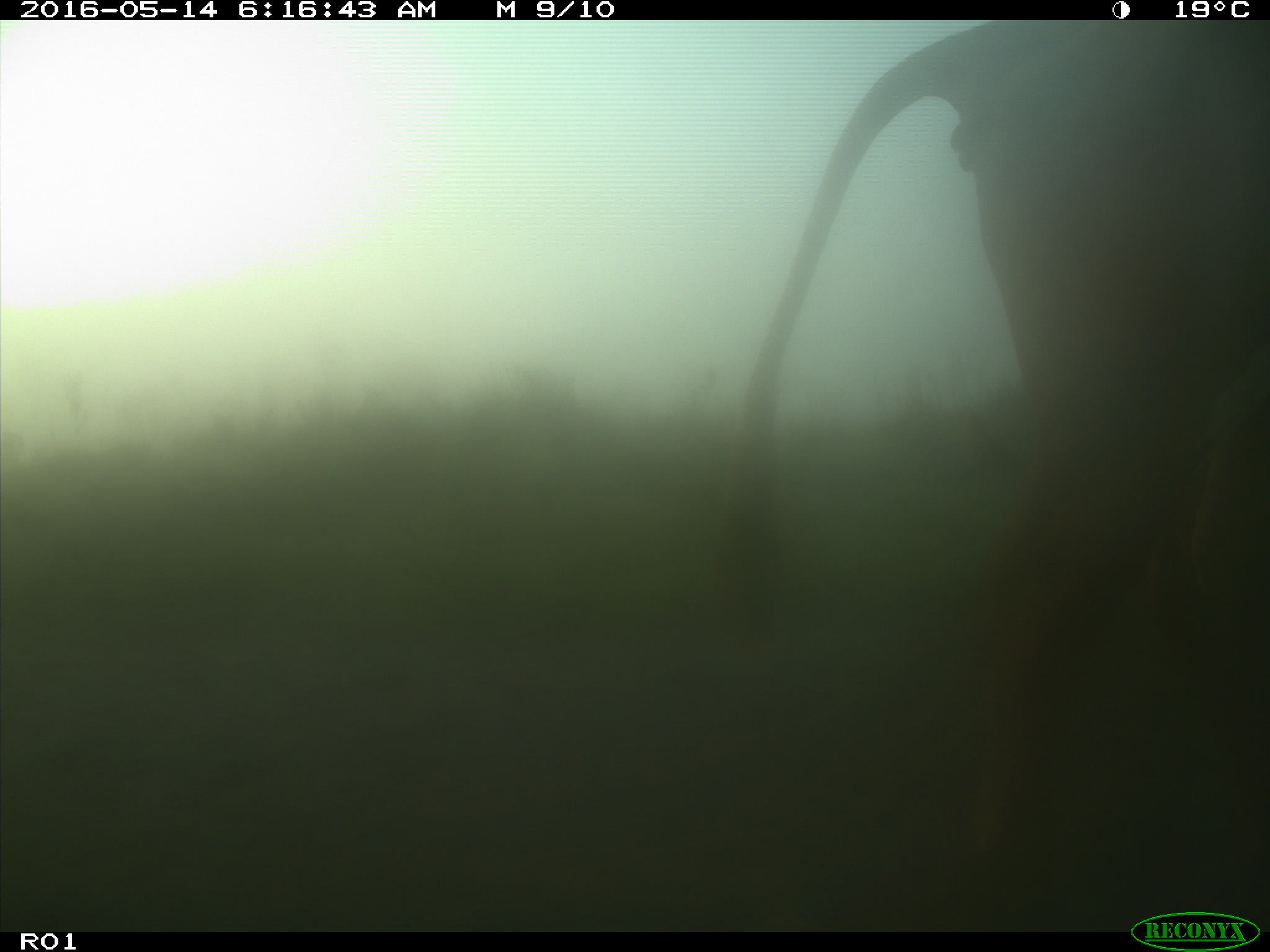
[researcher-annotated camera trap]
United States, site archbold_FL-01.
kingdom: Animalia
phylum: Chordata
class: Mammalia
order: Artiodactyla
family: Bovidae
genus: Bos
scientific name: Bos taurus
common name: domestic cow